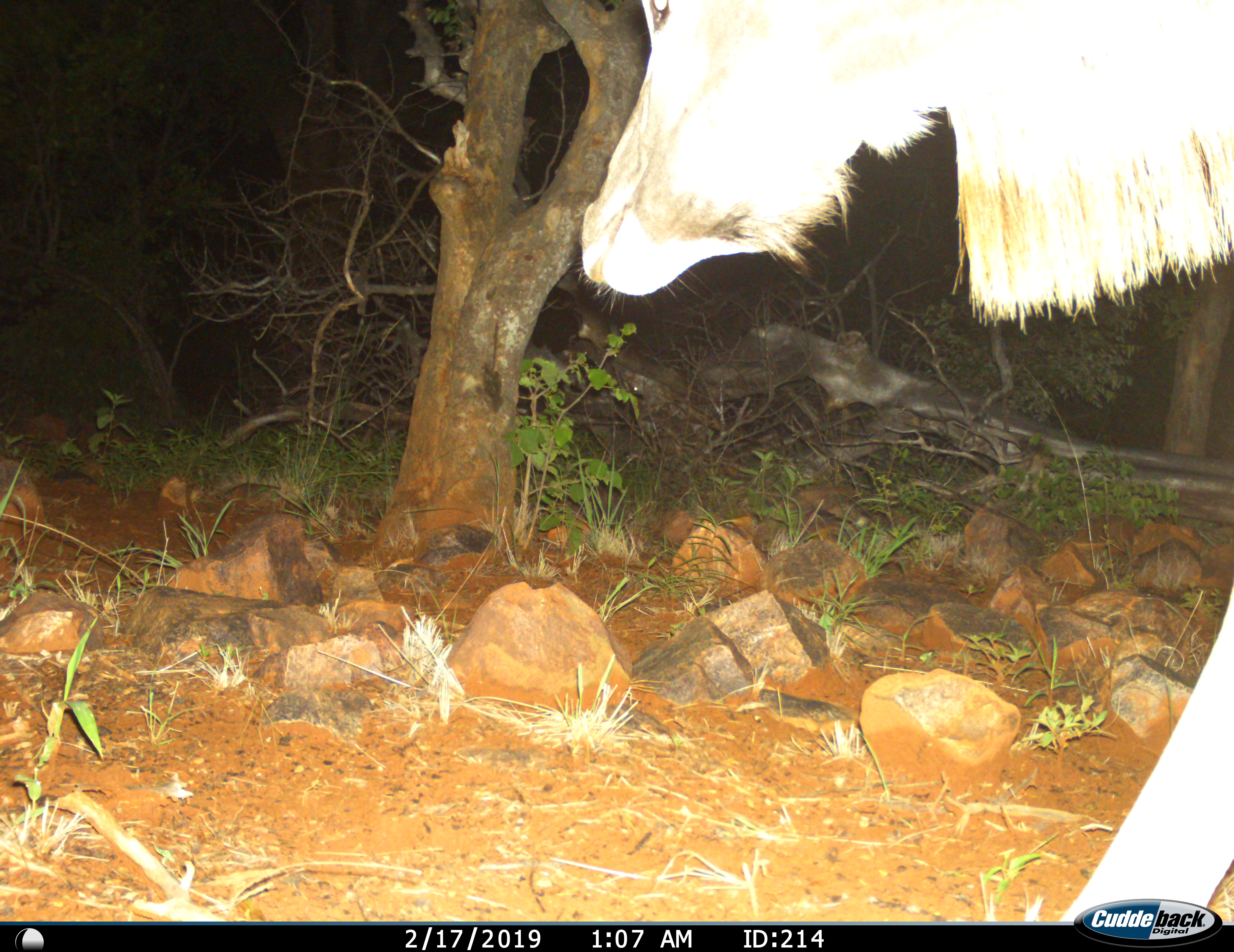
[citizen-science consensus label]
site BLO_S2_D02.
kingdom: Animalia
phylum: Chordata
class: Mammalia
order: Artiodactyla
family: Bovidae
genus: Tragelaphus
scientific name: Tragelaphus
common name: kudu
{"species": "kudu (Tragelaphus)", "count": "1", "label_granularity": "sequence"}